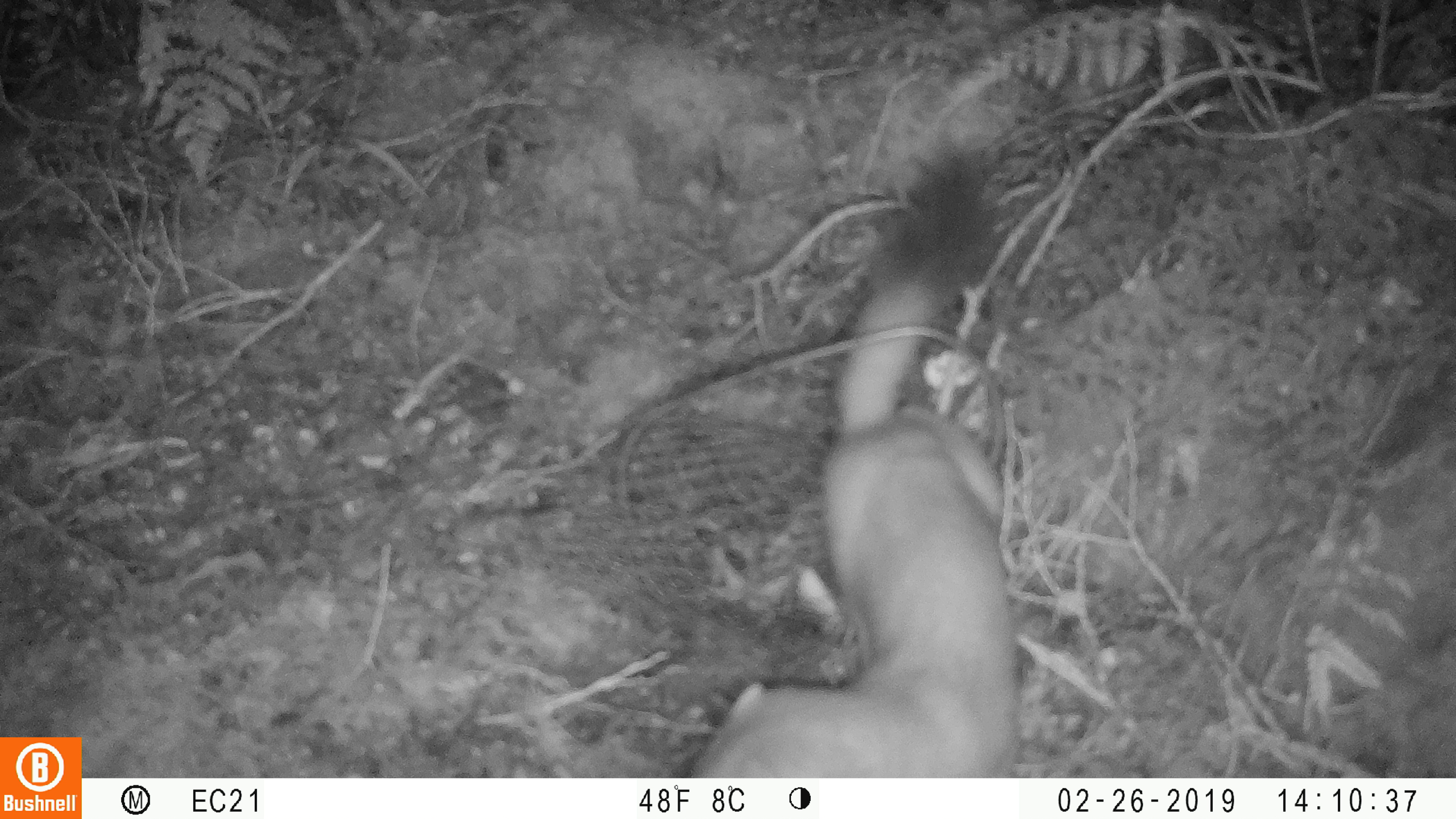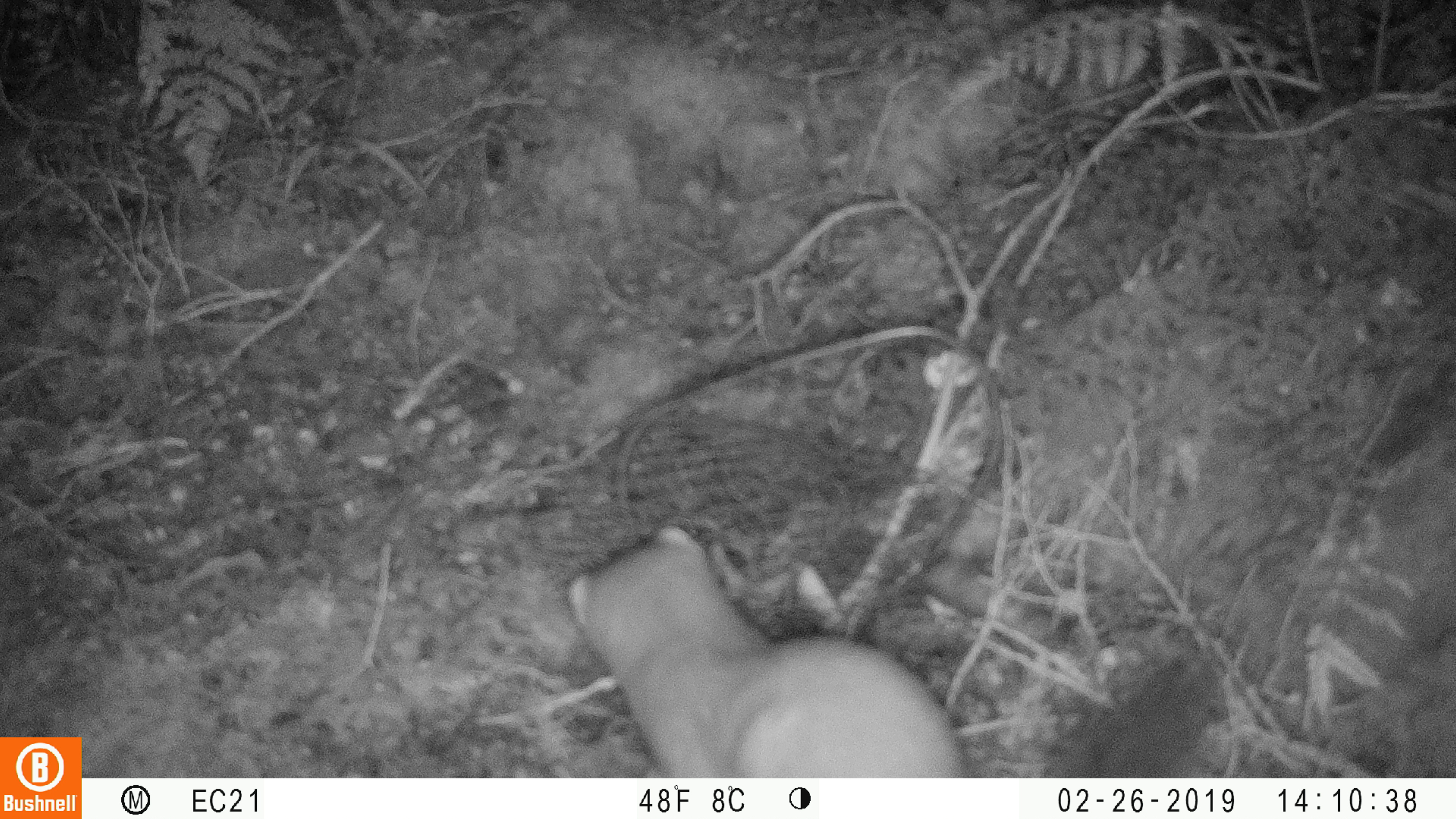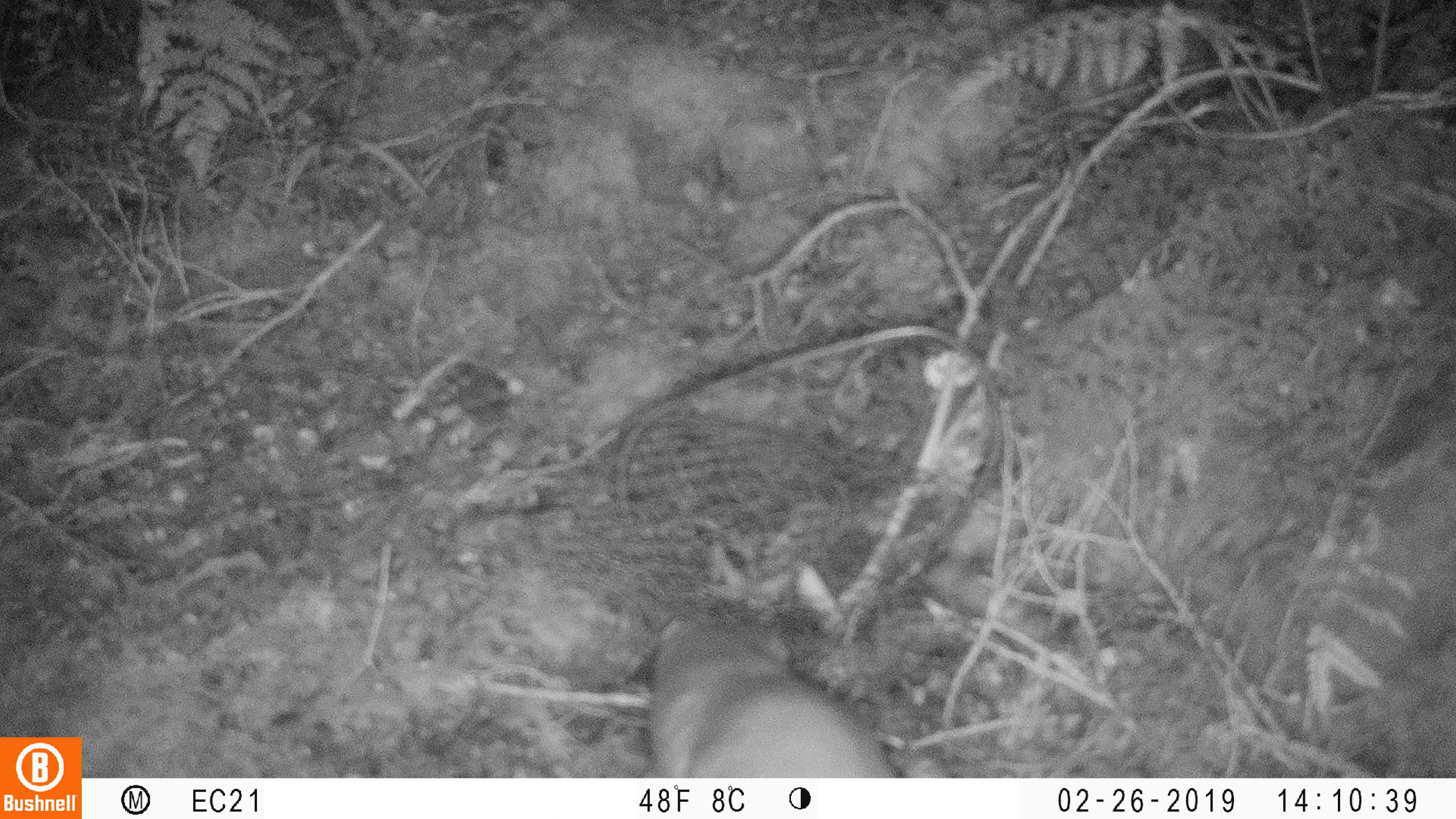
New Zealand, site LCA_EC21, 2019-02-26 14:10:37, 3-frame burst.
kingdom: Animalia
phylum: Chordata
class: Mammalia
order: Carnivora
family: Mustelidae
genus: Mustela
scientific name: Mustela erminea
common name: stoat